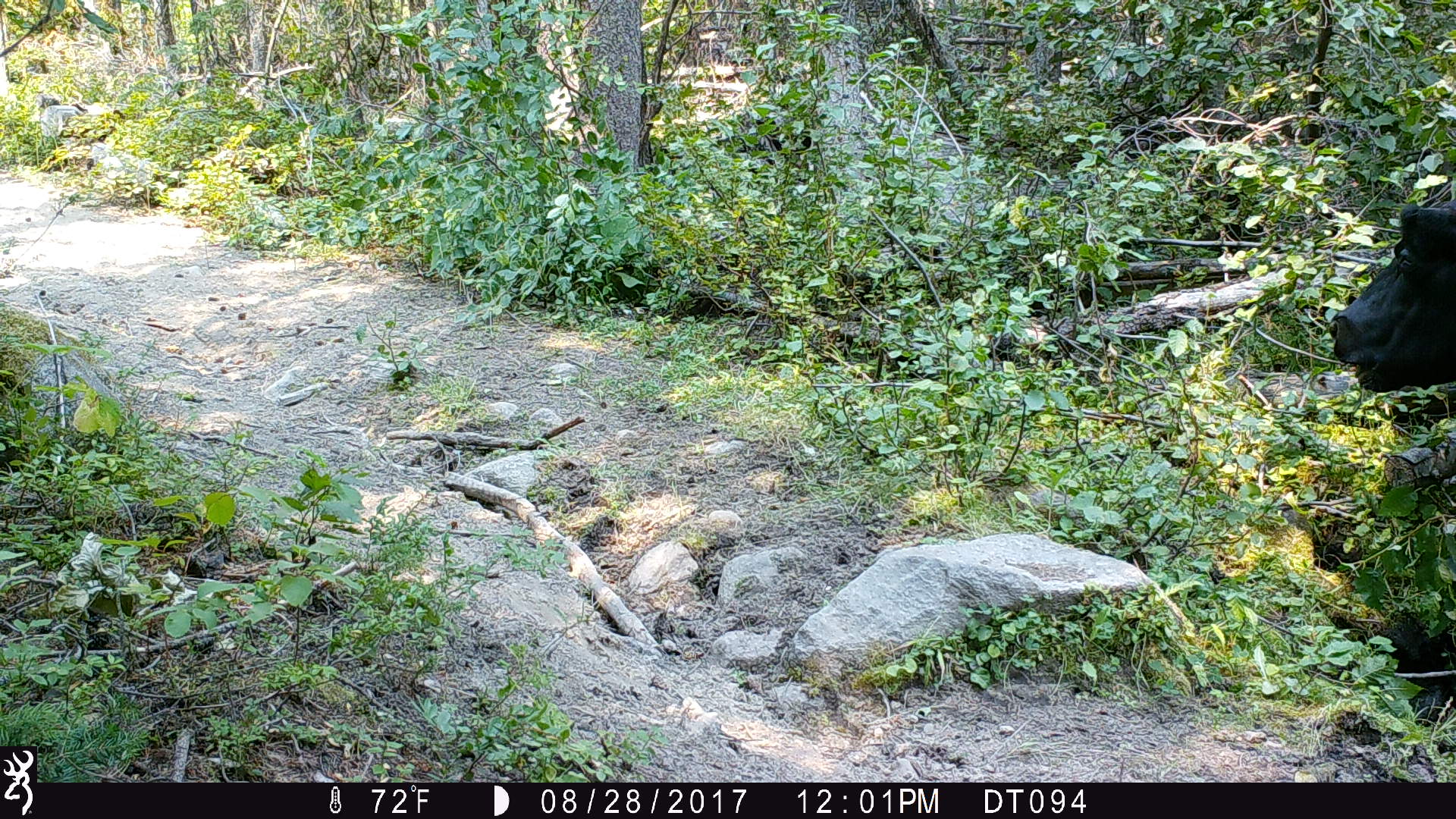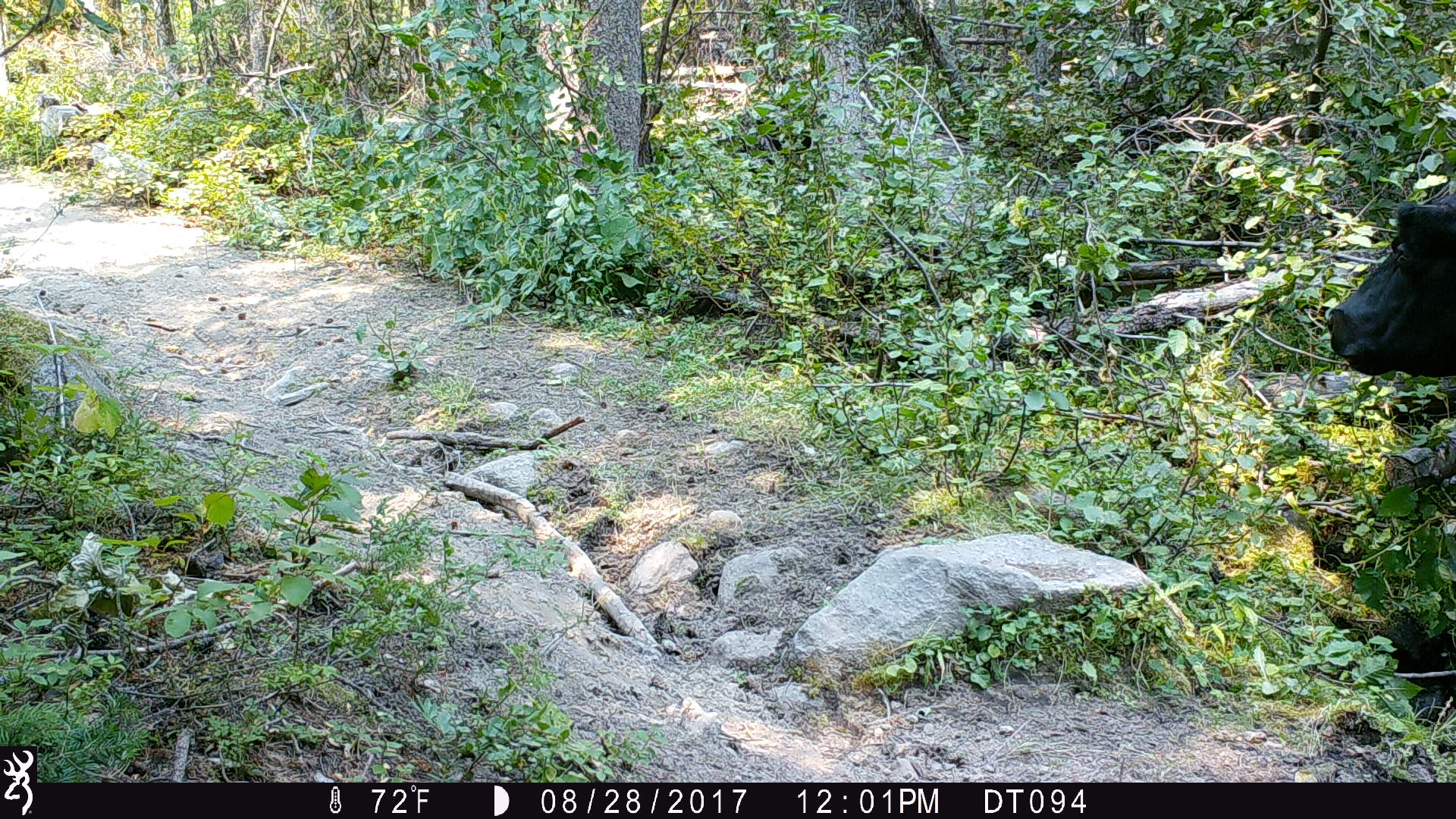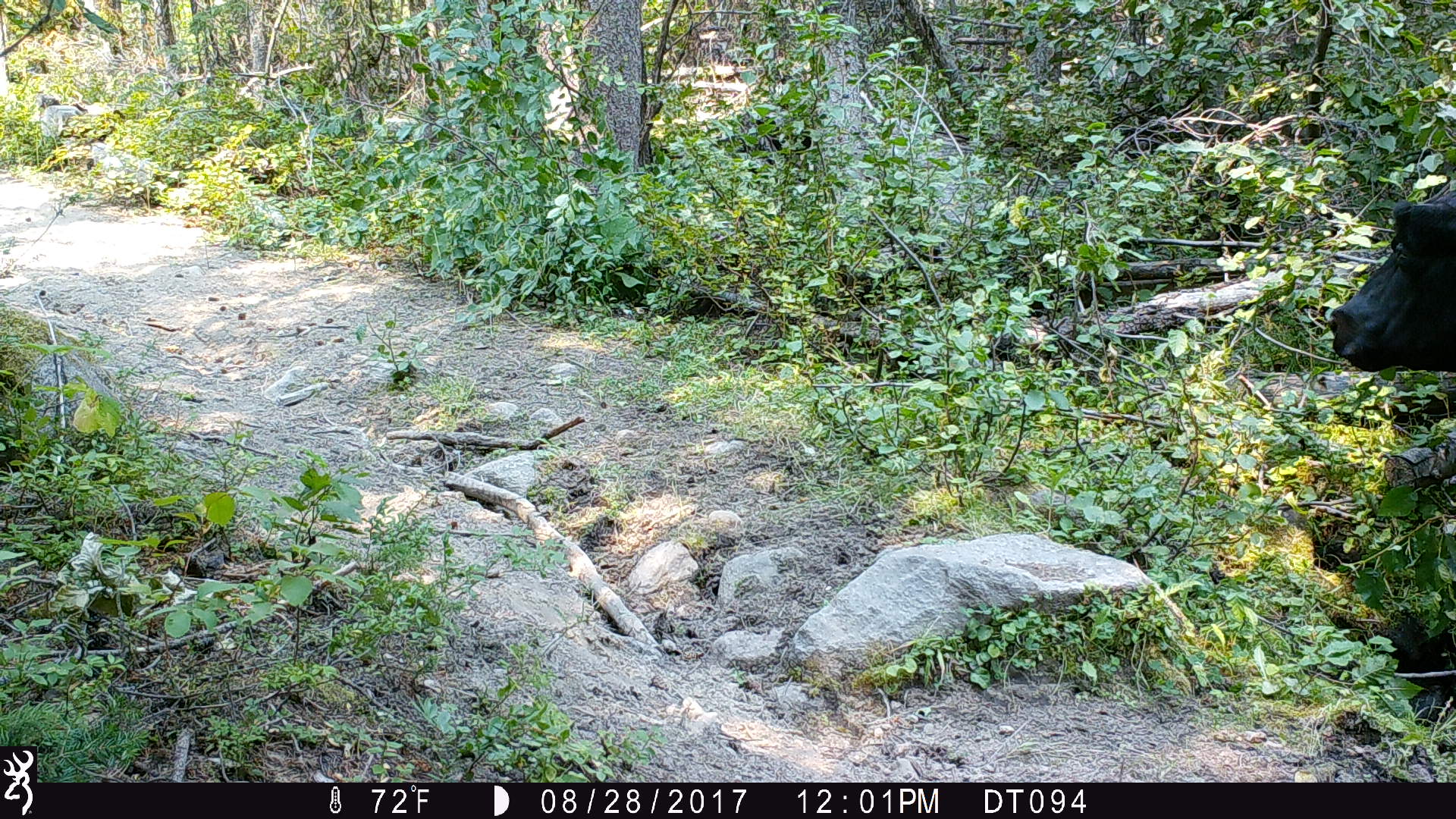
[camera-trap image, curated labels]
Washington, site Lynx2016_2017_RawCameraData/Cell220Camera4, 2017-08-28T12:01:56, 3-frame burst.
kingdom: Animalia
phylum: Chordata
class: Mammalia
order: Artiodactyla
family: Bovidae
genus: Bos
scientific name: Bos taurus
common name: domestic cattle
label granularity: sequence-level